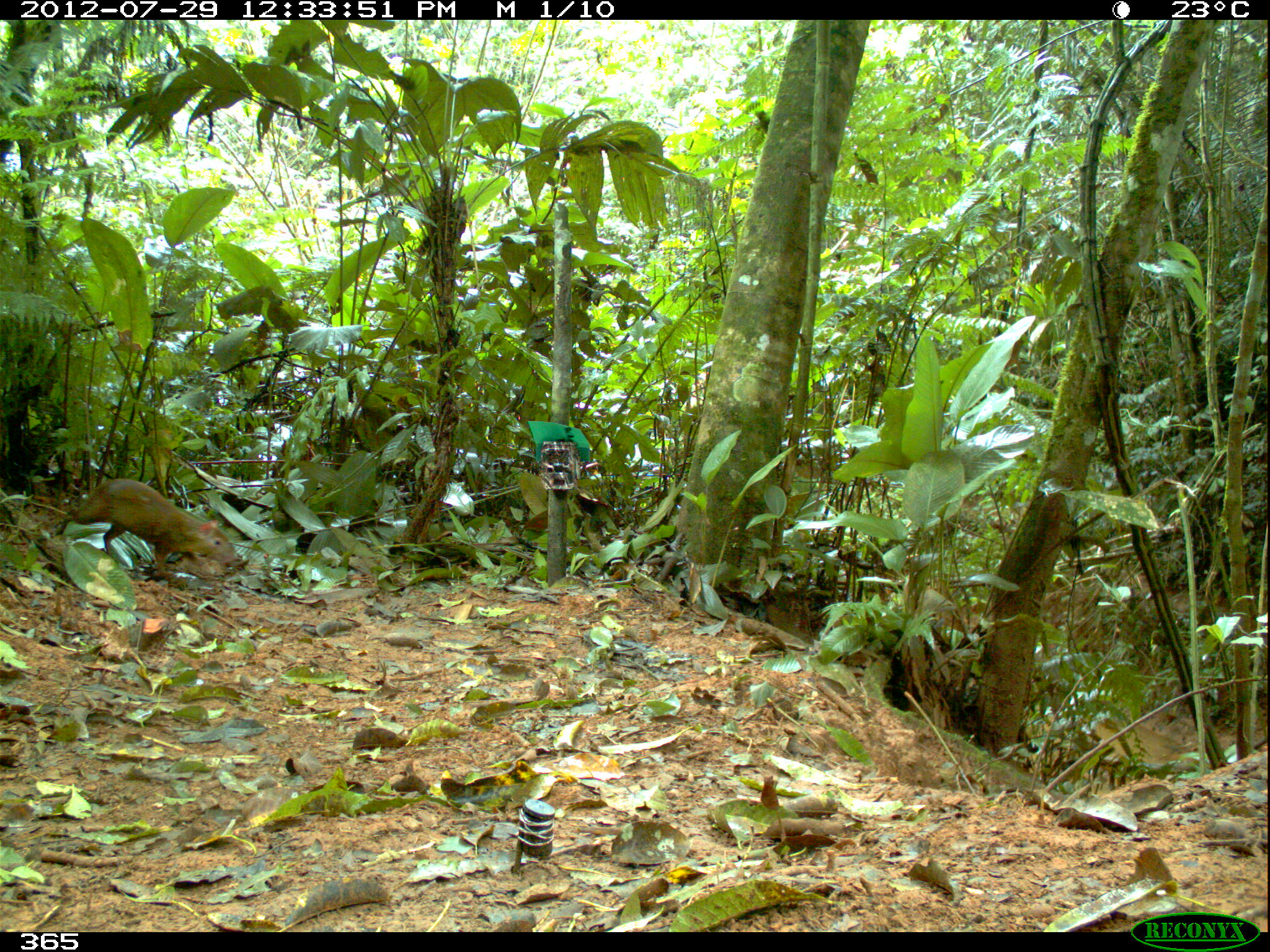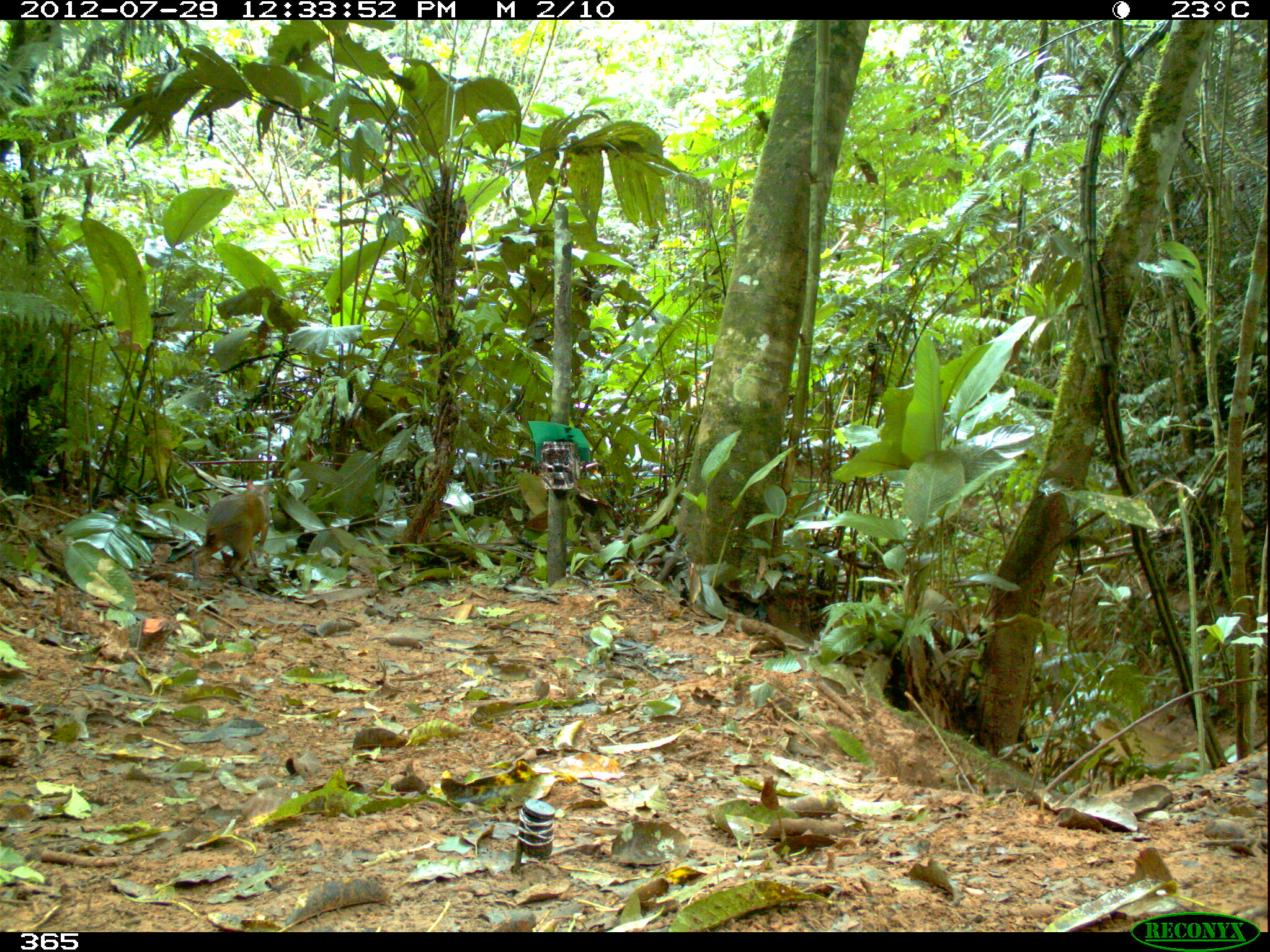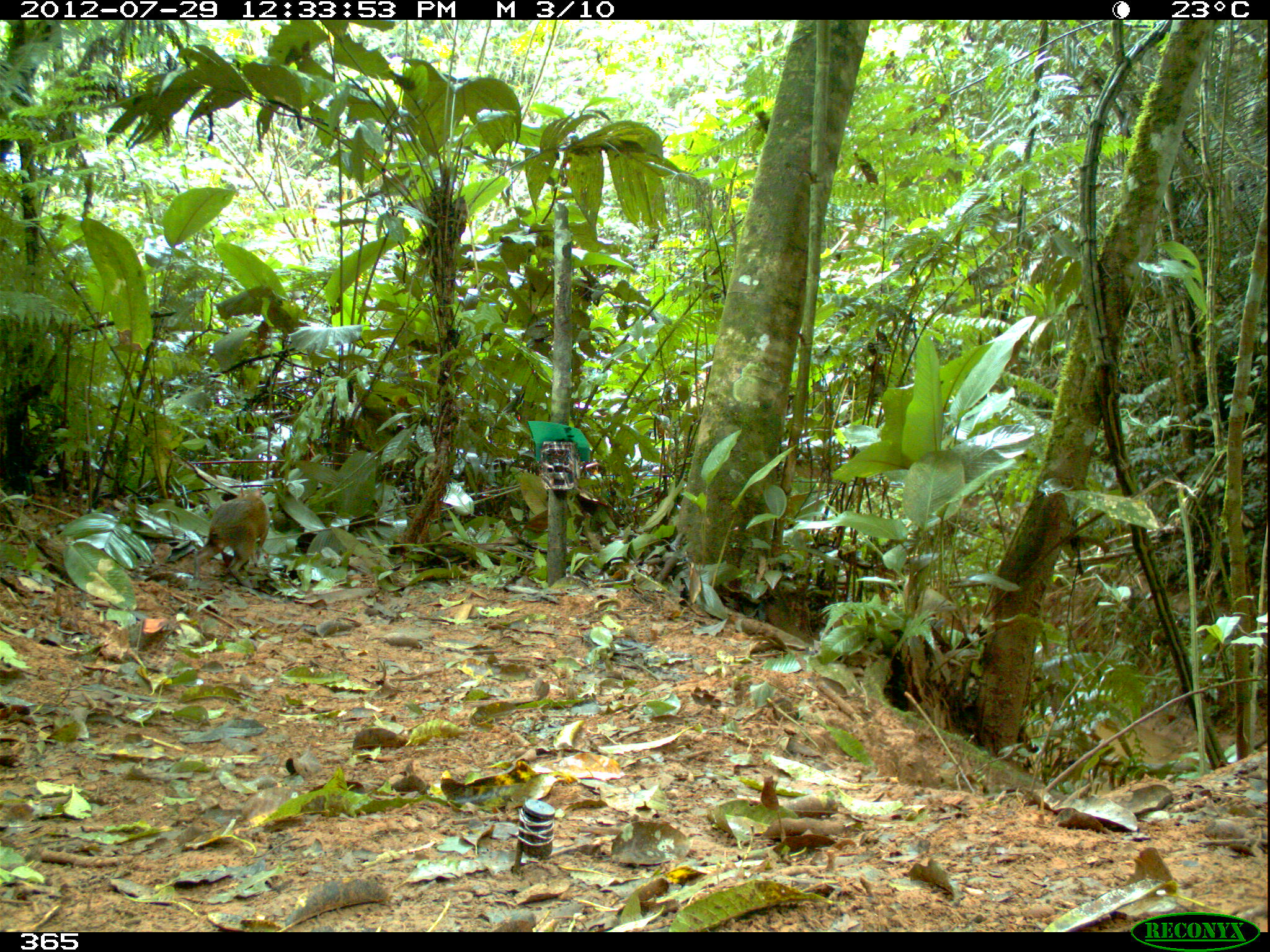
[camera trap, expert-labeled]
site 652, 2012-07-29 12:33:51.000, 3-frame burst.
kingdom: Animalia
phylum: Chordata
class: Mammalia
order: Rodentia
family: Dasyproctidae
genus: Dasyprocta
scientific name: Dasyprocta punctata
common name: central american agouti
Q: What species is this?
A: Dasyprocta punctata (central american agouti).